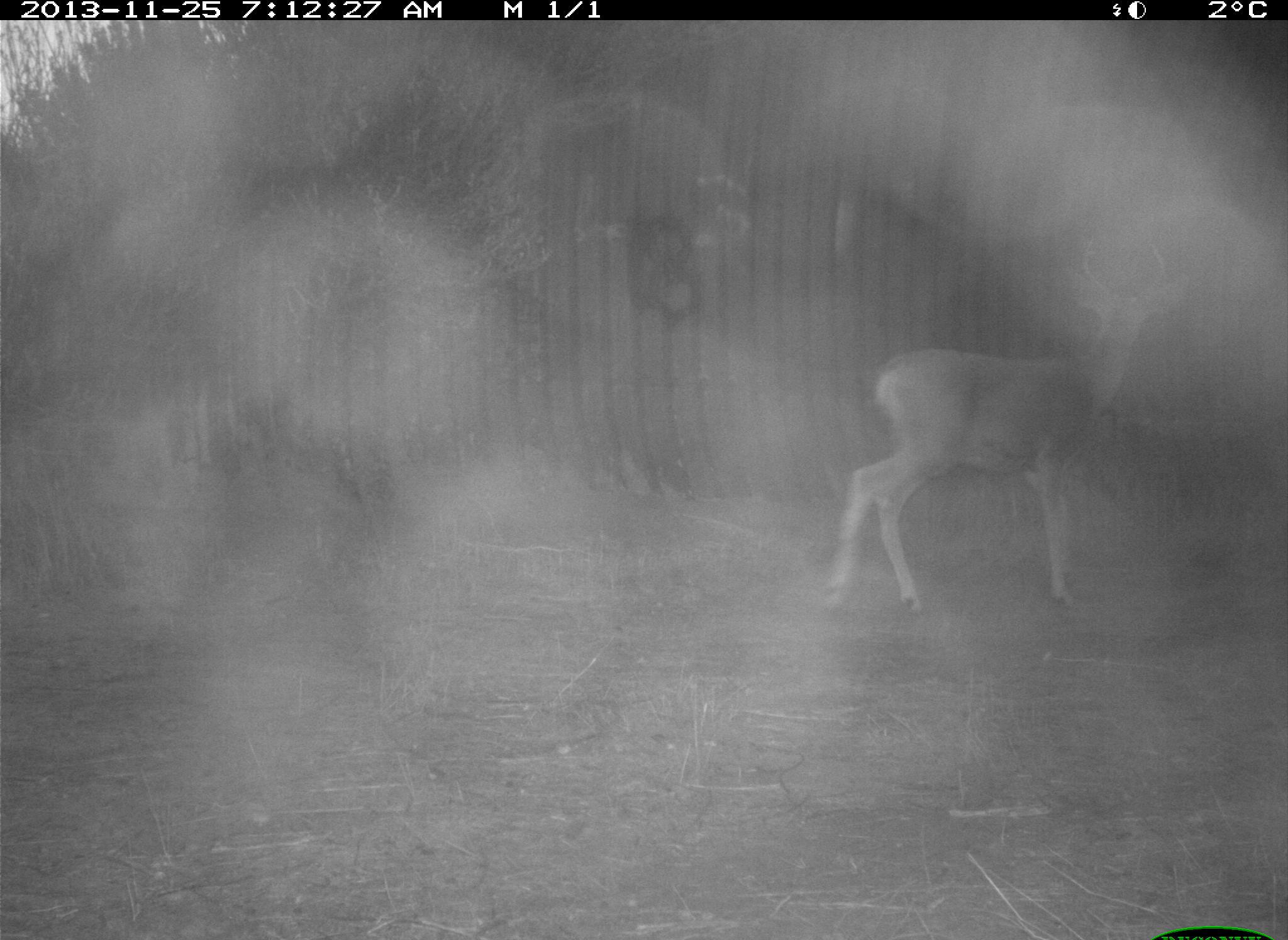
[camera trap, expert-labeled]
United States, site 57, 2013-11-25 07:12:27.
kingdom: Animalia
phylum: Chordata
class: Mammalia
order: Artiodactyla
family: Cervidae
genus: Odocoileus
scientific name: Odocoileus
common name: deer